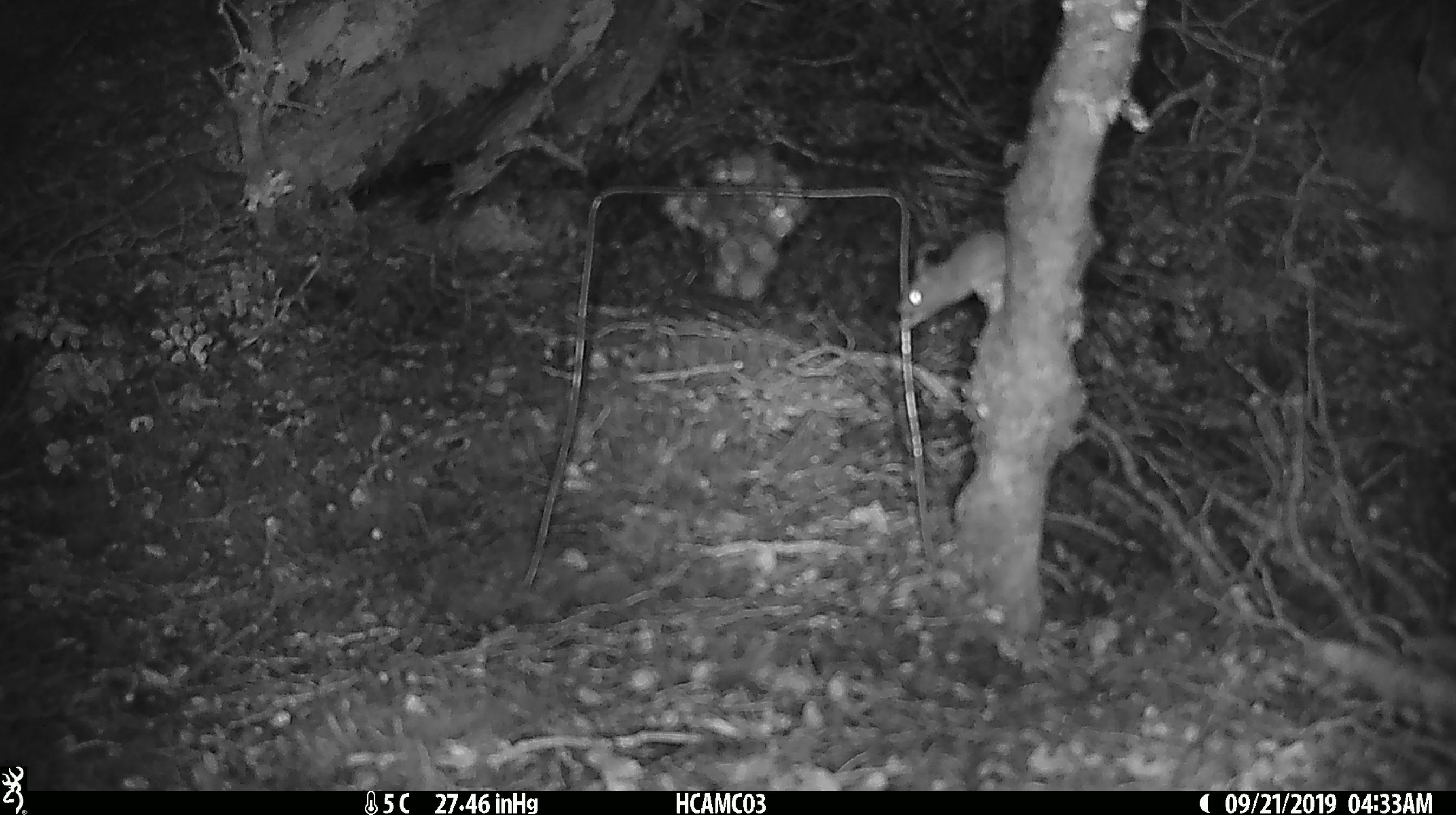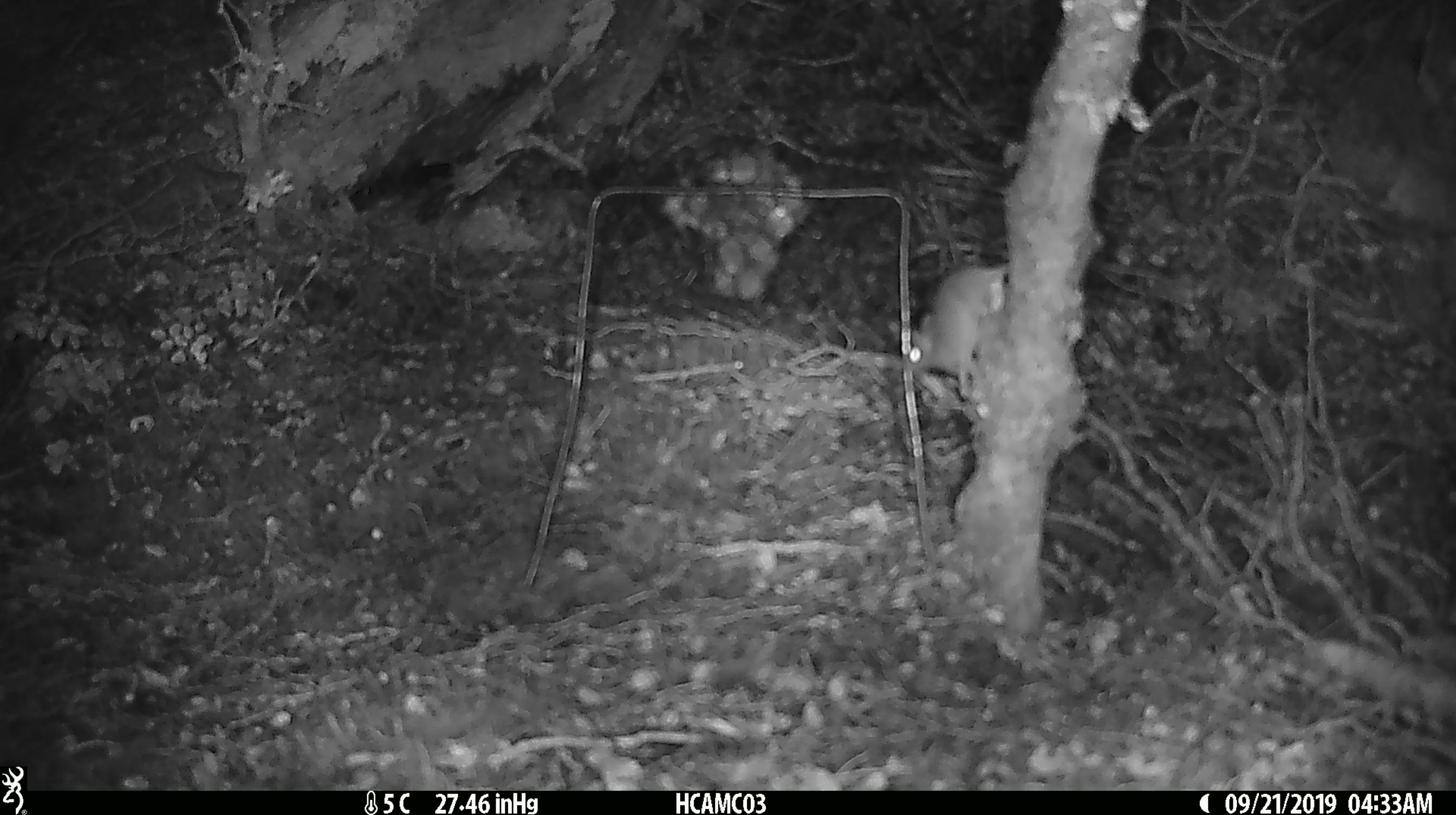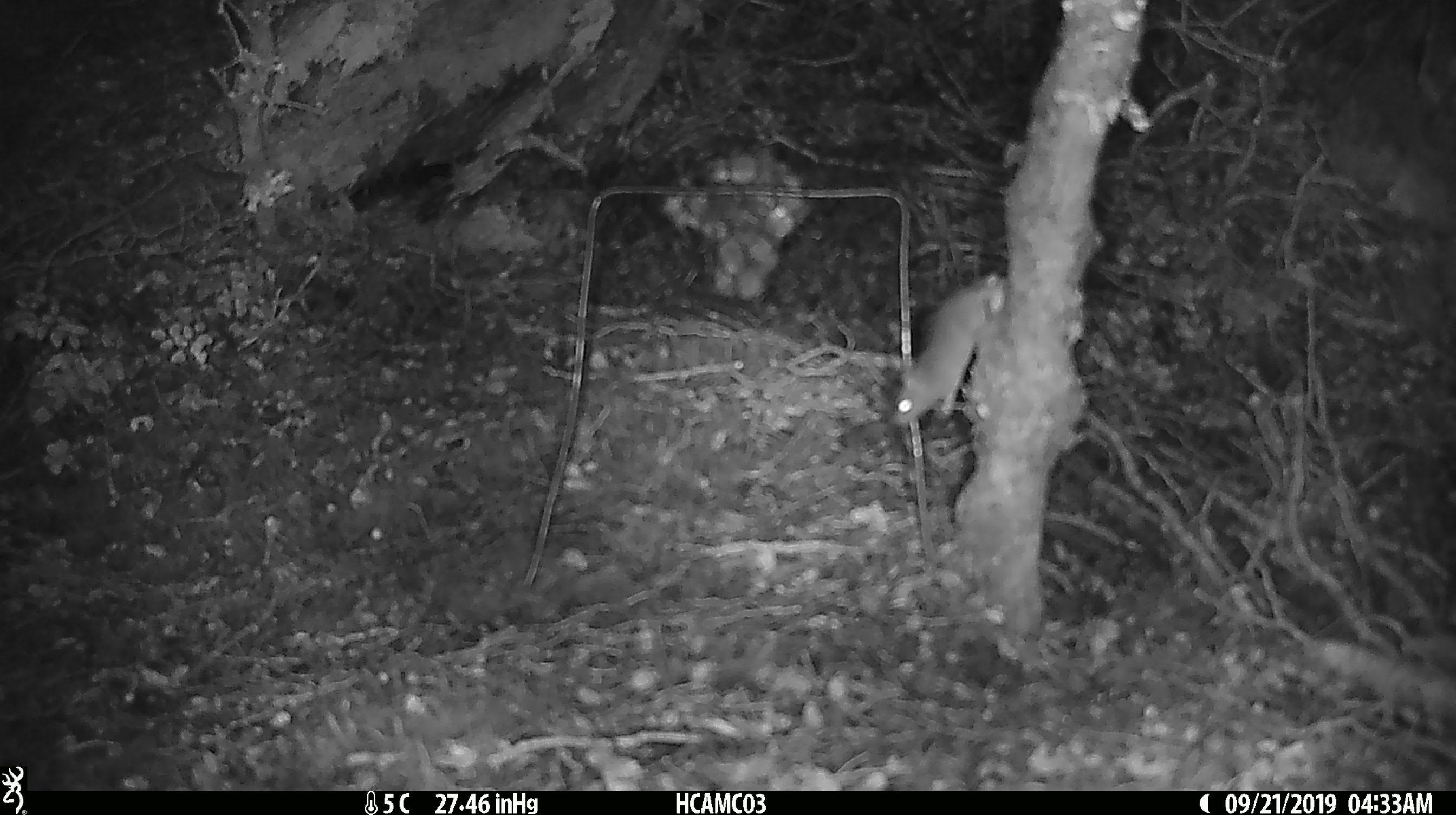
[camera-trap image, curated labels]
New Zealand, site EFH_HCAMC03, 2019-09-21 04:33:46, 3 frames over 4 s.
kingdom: Animalia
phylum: Chordata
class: Mammalia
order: Rodentia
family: Muridae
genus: Mus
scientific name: Mus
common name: mouse